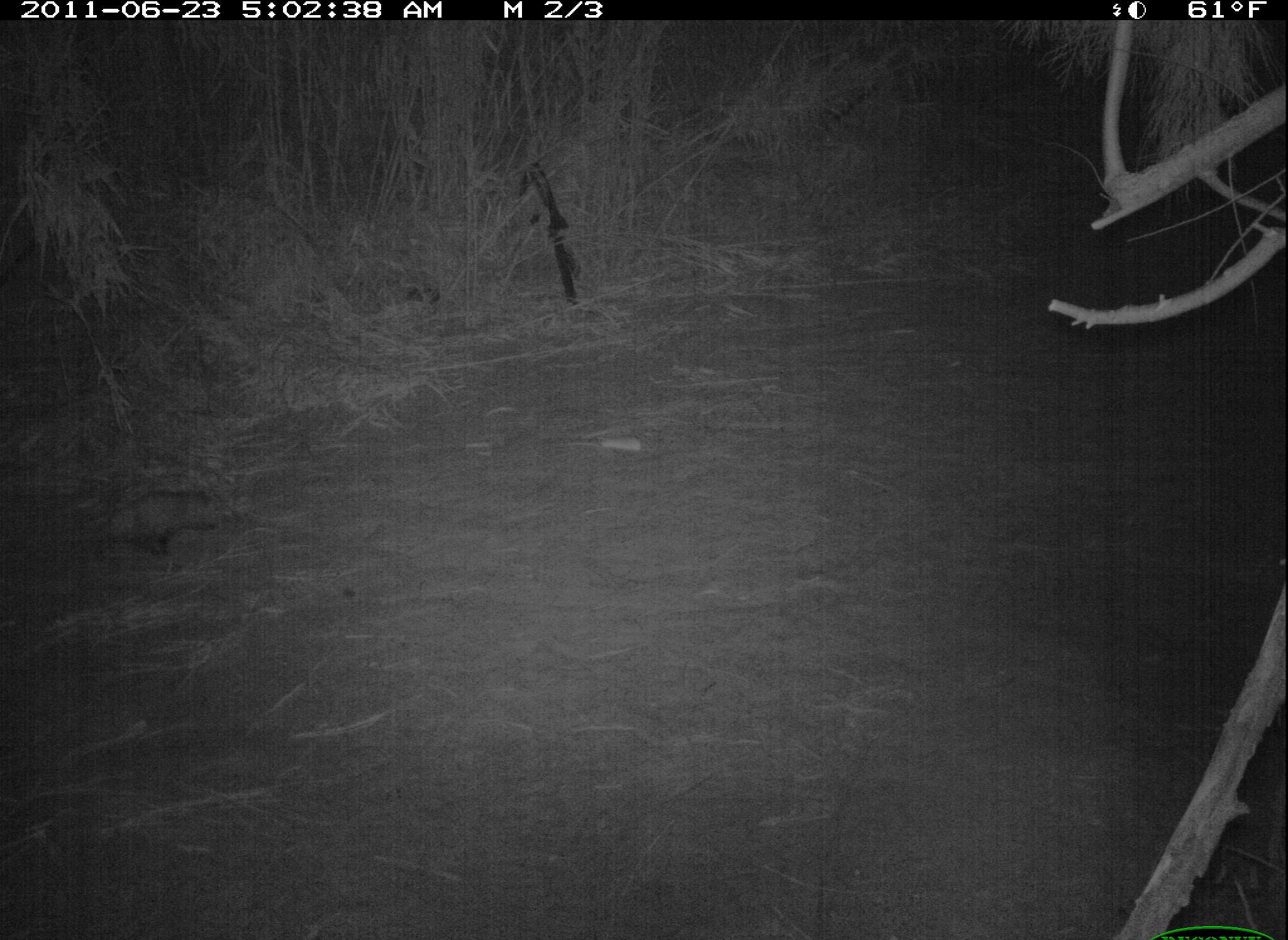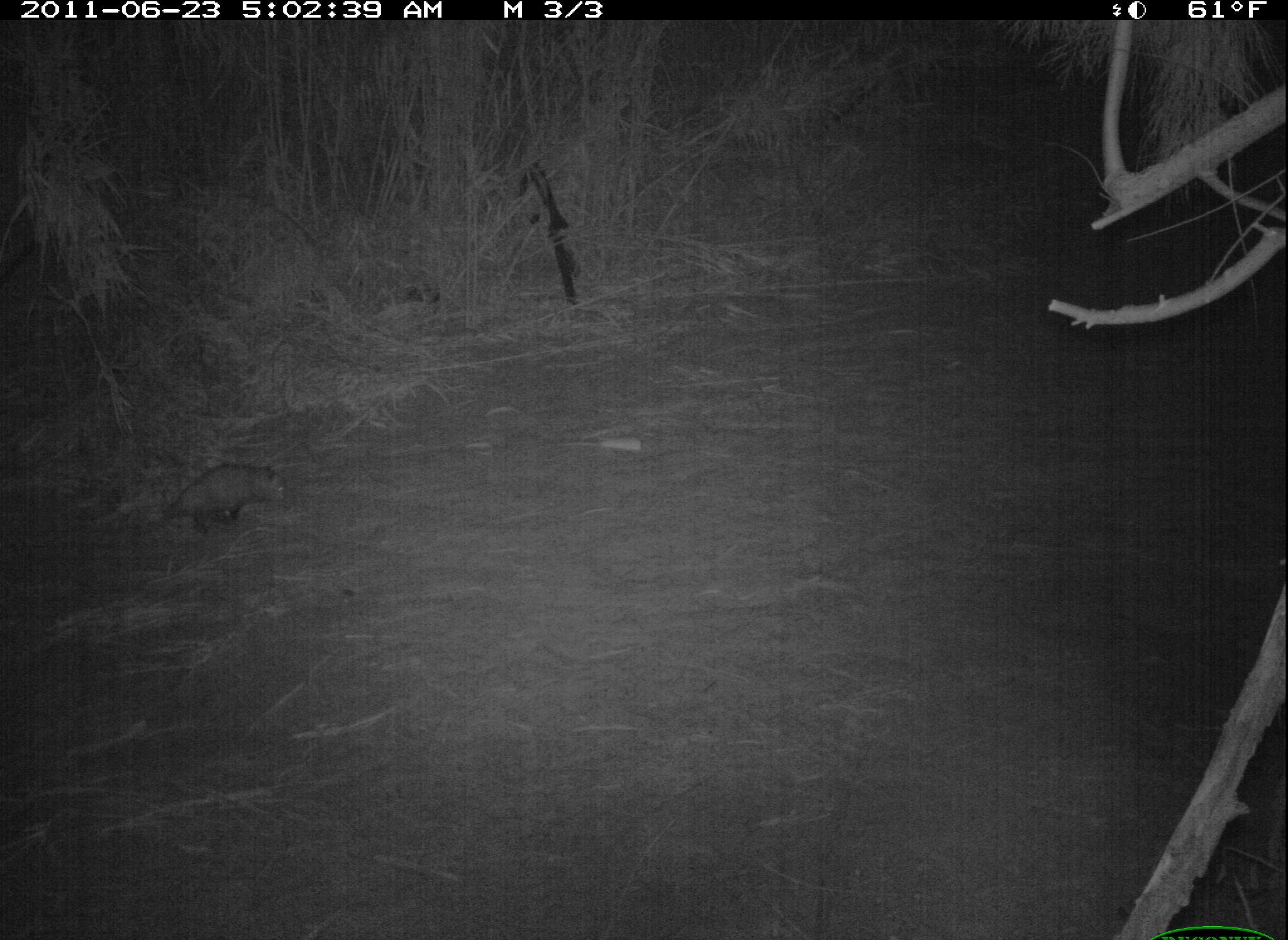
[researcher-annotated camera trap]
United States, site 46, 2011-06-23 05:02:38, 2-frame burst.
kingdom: Animalia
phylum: Chordata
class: Mammalia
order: Didelphimorphia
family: Didelphidae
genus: Didelphis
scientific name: Didelphis virginiana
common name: virginia opossum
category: opossum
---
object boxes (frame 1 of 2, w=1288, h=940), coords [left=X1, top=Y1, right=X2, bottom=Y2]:
opossum: [left=71, top=469, right=237, bottom=575]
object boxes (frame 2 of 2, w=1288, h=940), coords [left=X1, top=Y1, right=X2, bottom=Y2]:
opossum: [left=134, top=446, right=301, bottom=559]